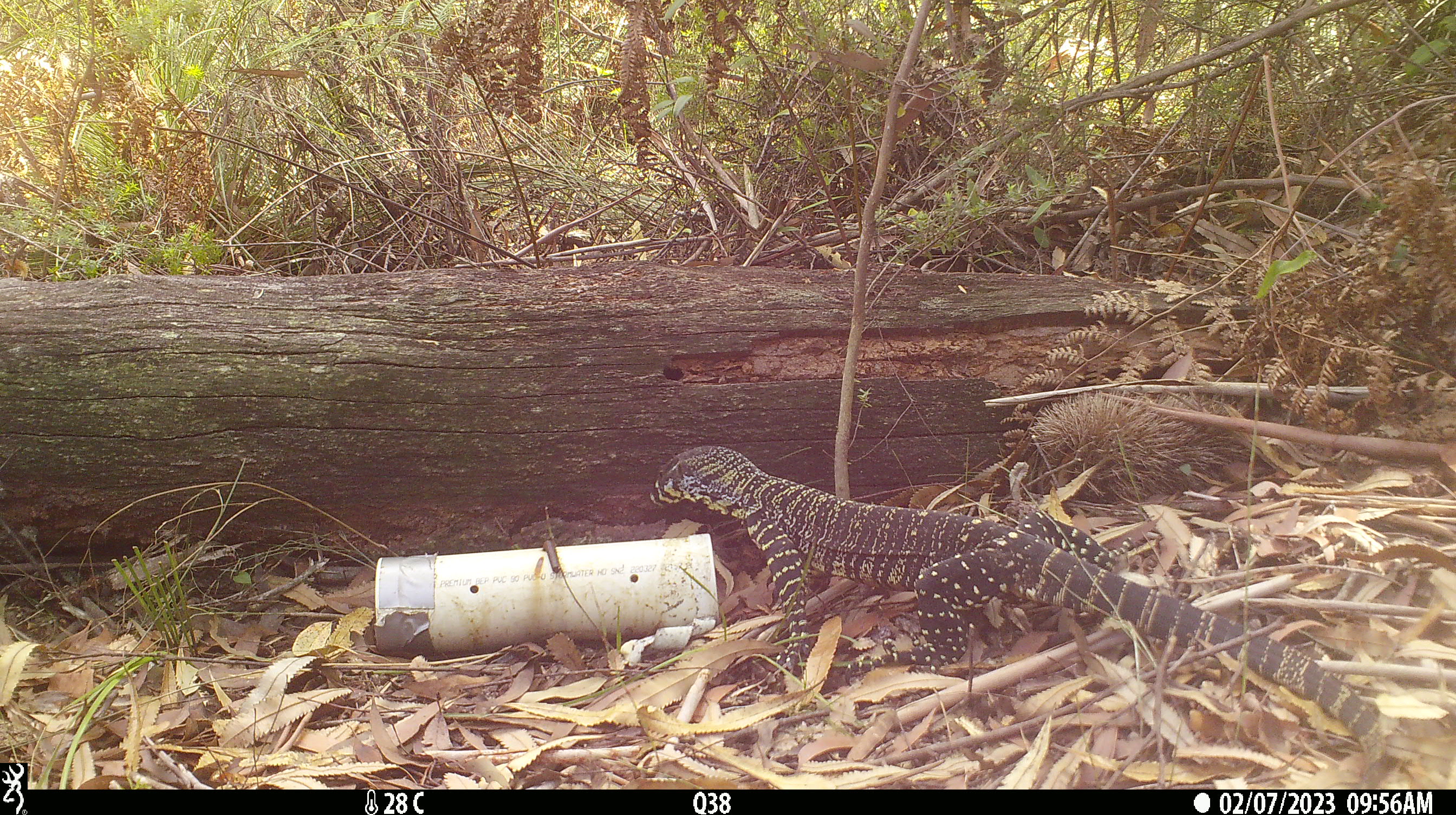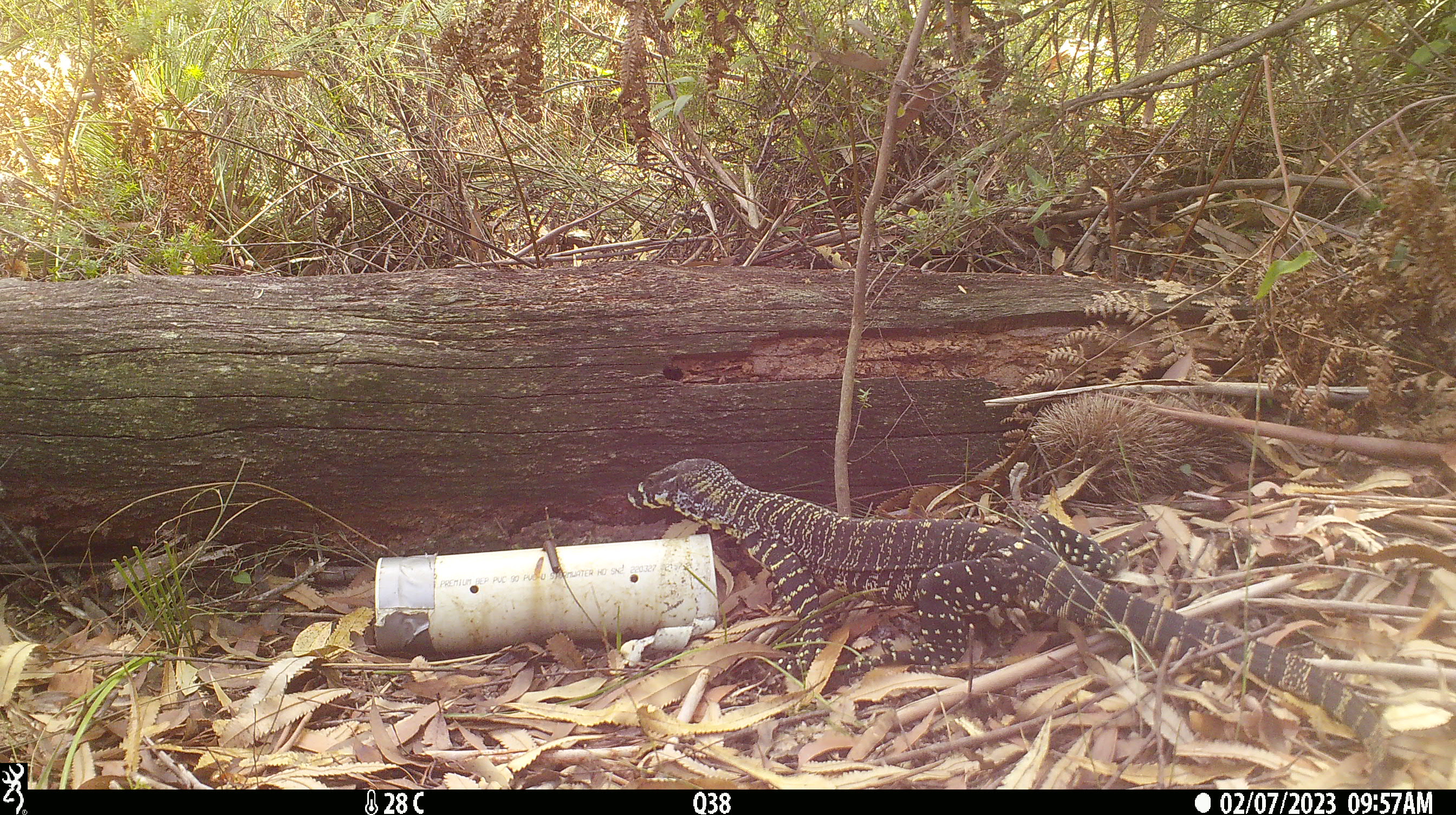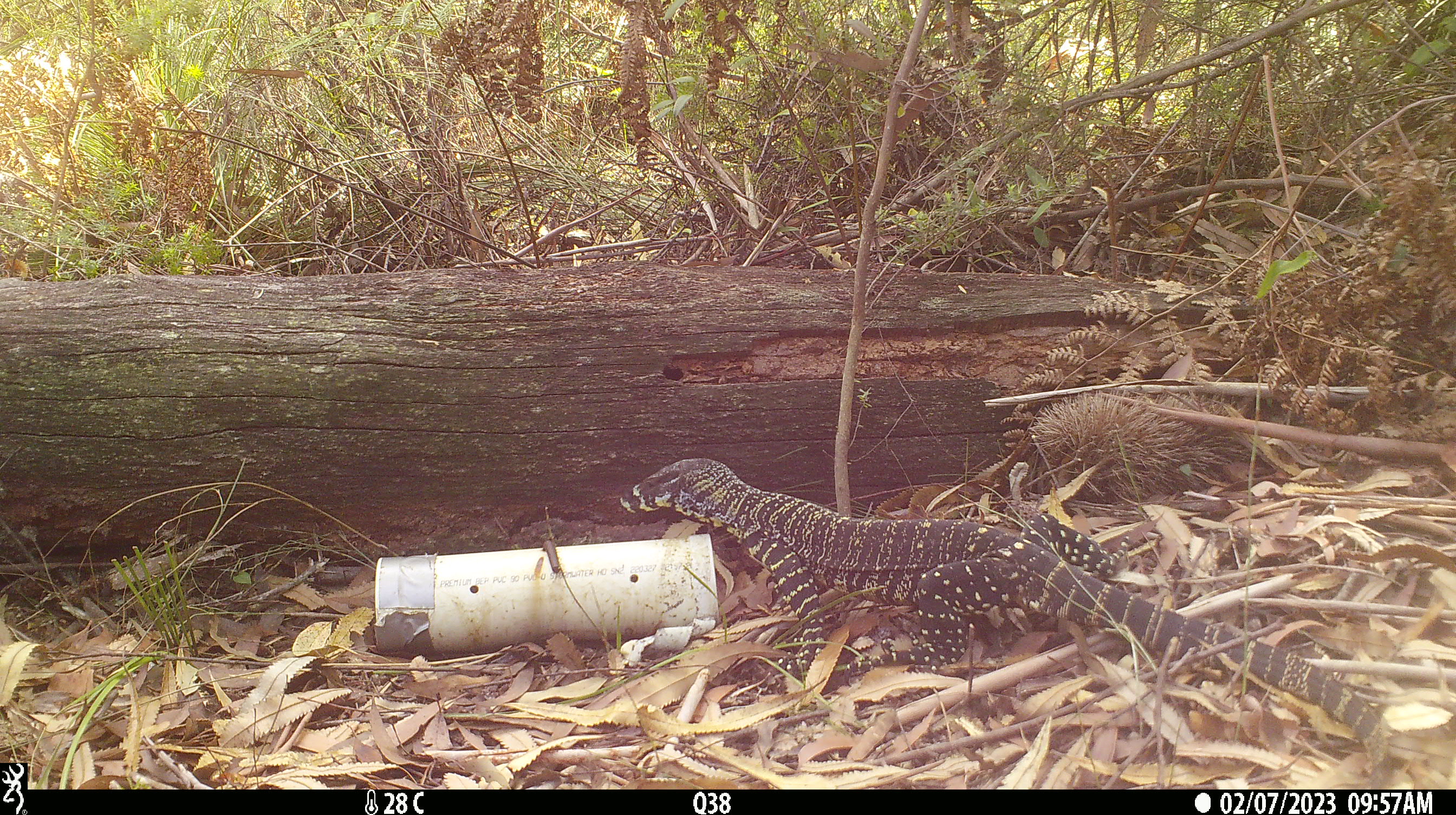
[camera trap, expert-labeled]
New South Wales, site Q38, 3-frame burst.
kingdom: Animalia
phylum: Chordata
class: Reptilia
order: Squamata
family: Varanidae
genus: Varanus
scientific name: Varanus varius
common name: lace monitor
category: goanna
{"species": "goanna (lace monitor) (Varanus varius)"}